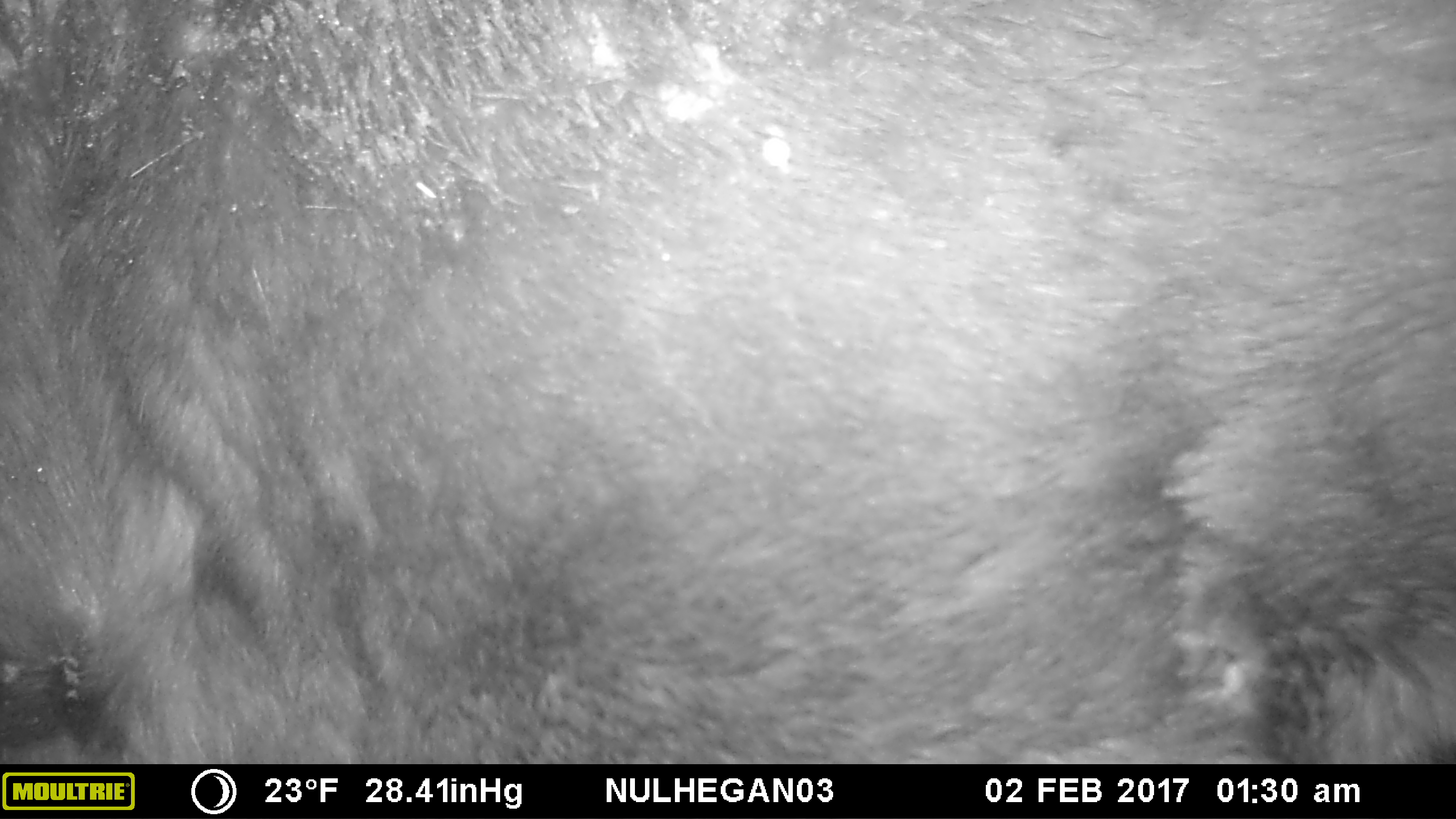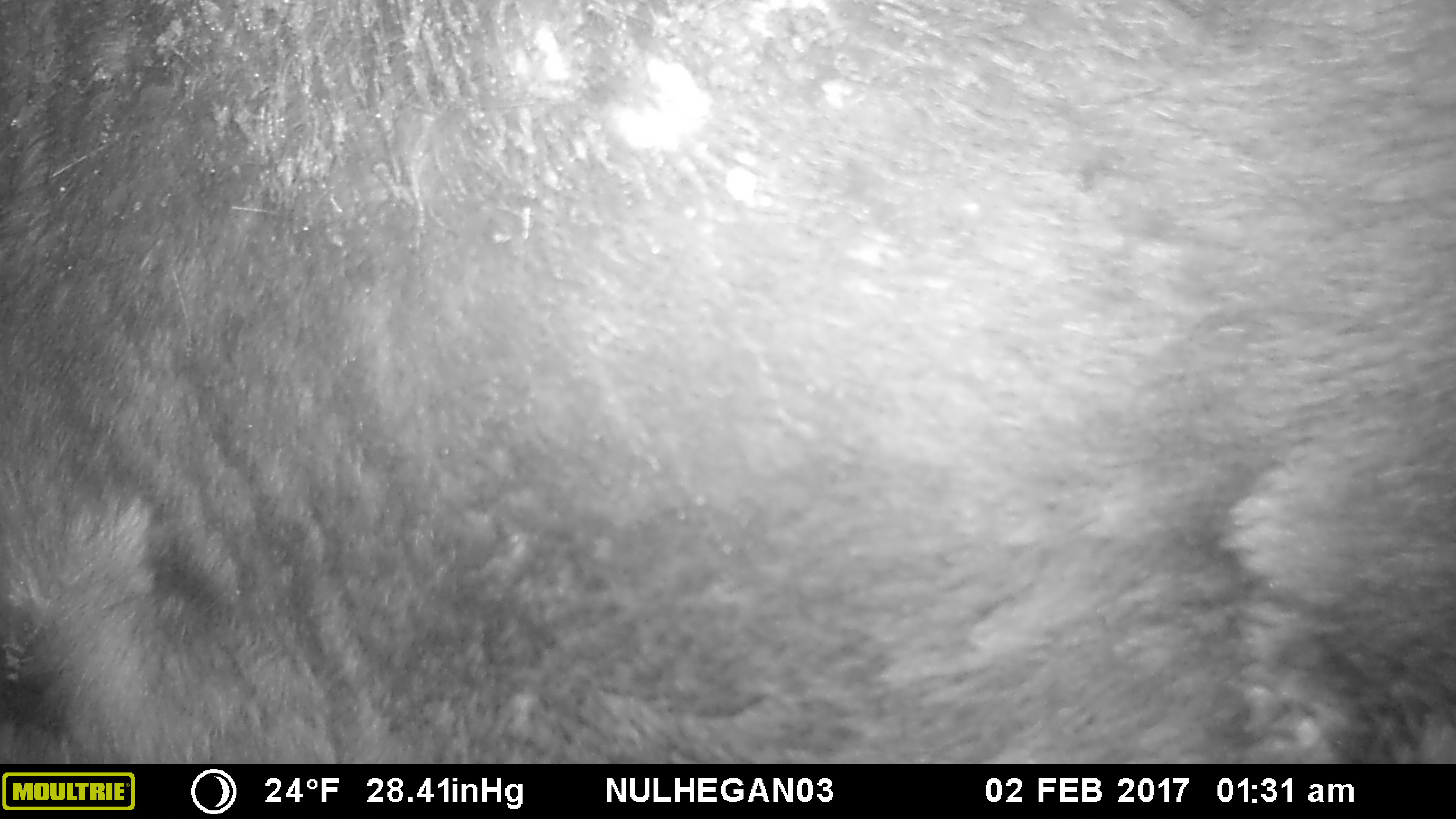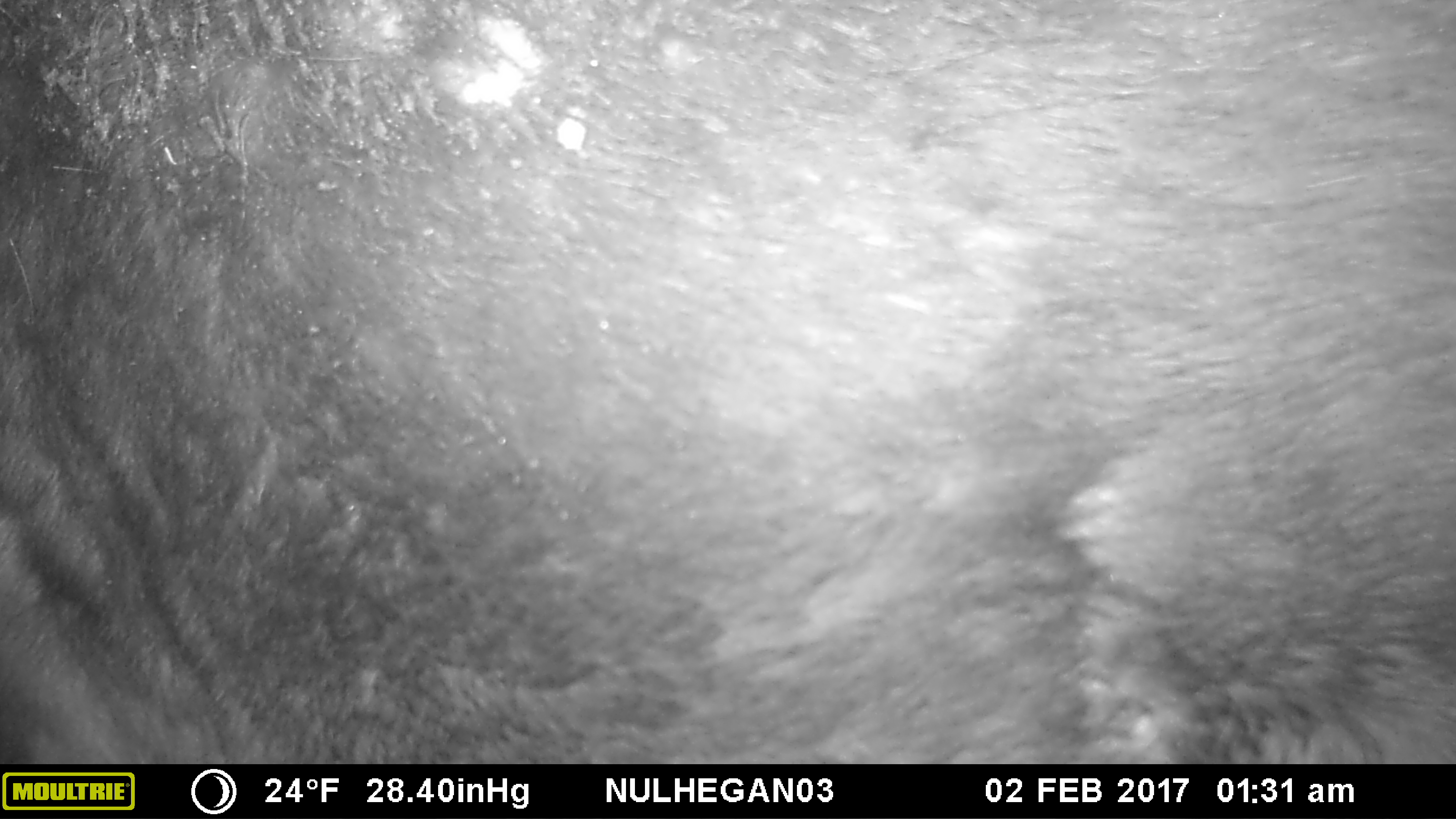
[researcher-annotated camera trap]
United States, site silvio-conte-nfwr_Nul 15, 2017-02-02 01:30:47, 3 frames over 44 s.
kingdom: Animalia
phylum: Chordata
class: Mammalia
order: Artiodactyla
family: Cervidae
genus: Alces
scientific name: Alces alces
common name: moose